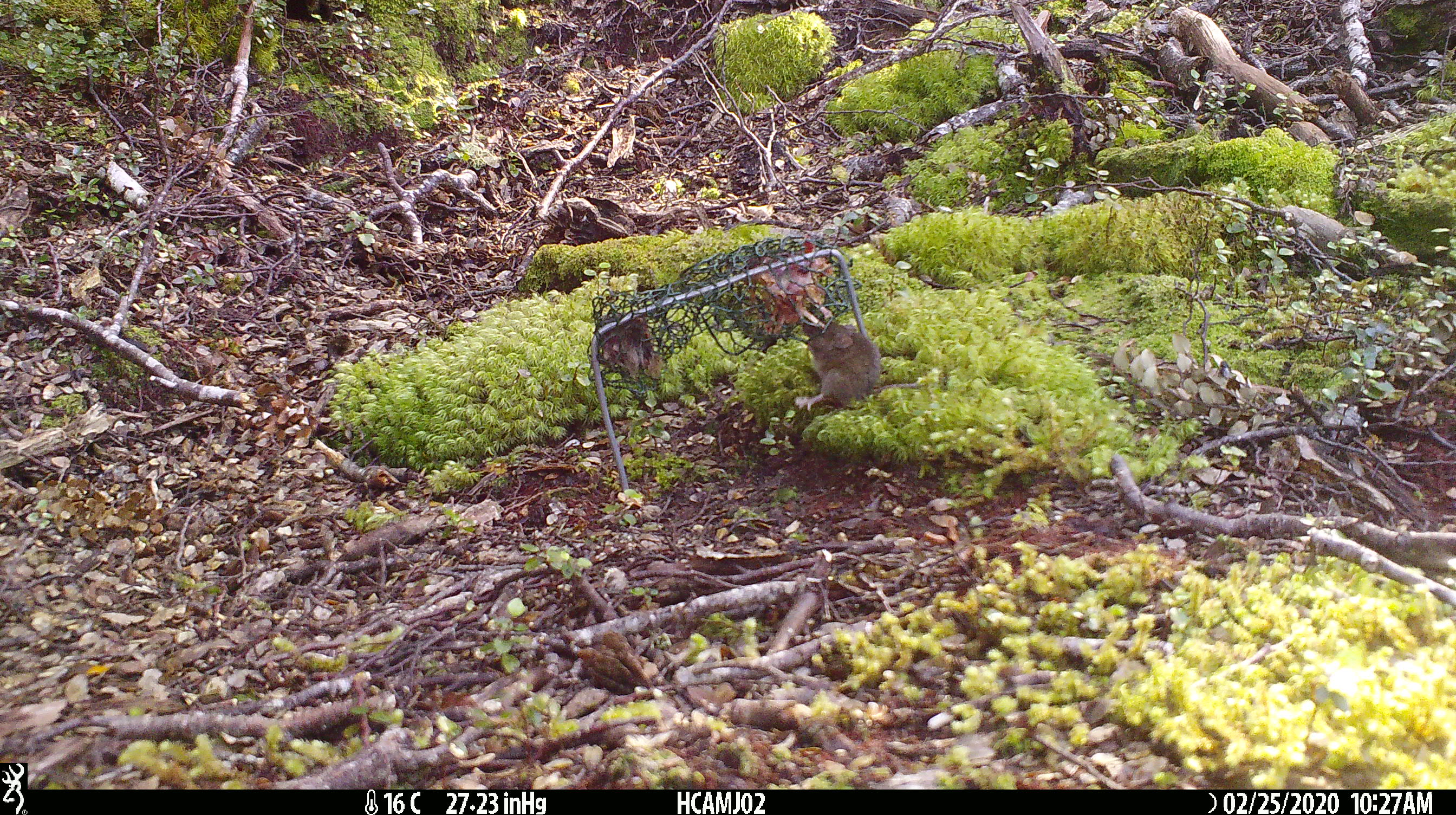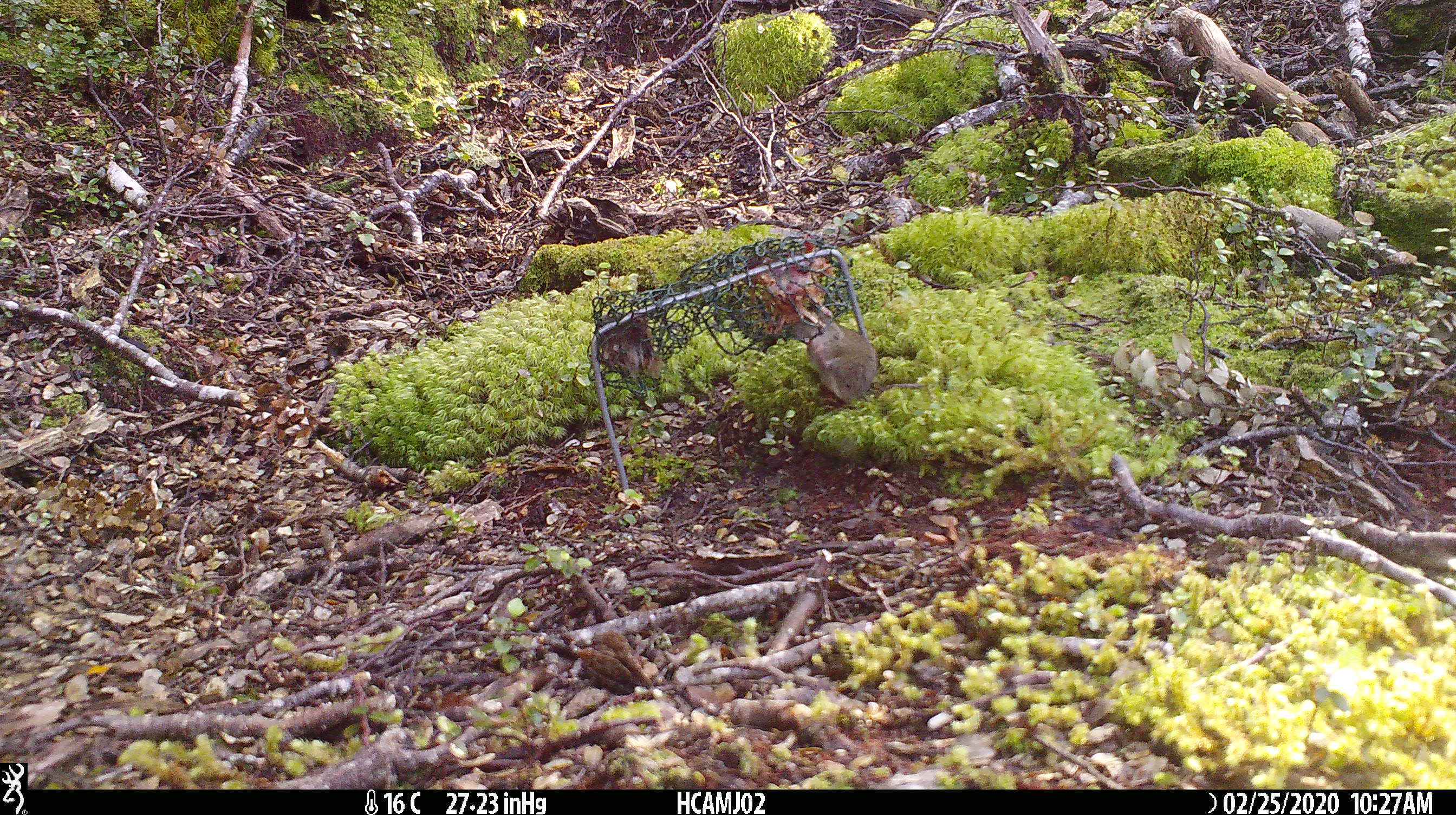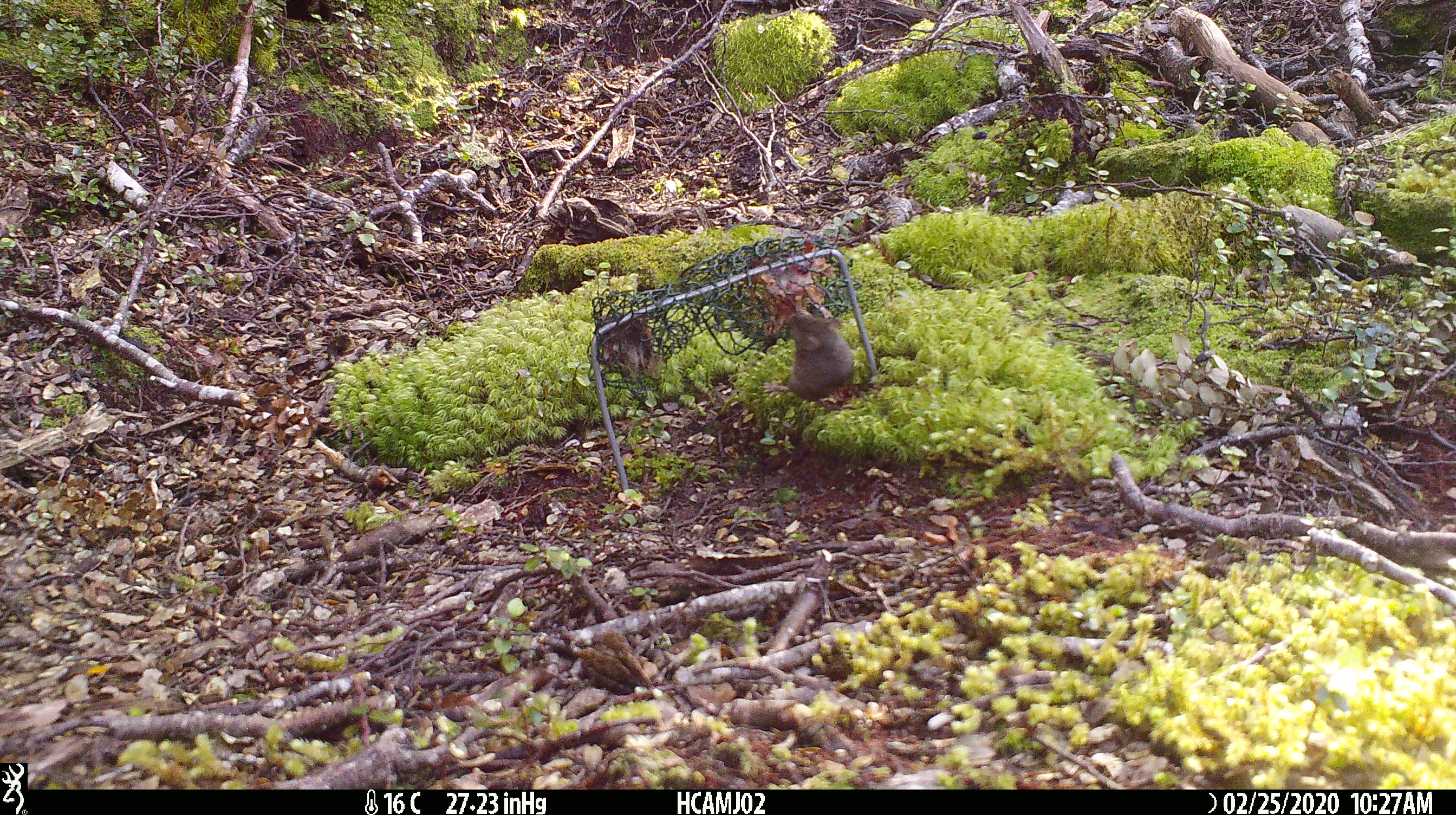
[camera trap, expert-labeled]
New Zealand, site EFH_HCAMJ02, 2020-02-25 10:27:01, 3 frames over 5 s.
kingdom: Animalia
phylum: Chordata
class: Mammalia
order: Rodentia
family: Muridae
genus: Mus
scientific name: Mus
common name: mouse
Mouse (Mus).